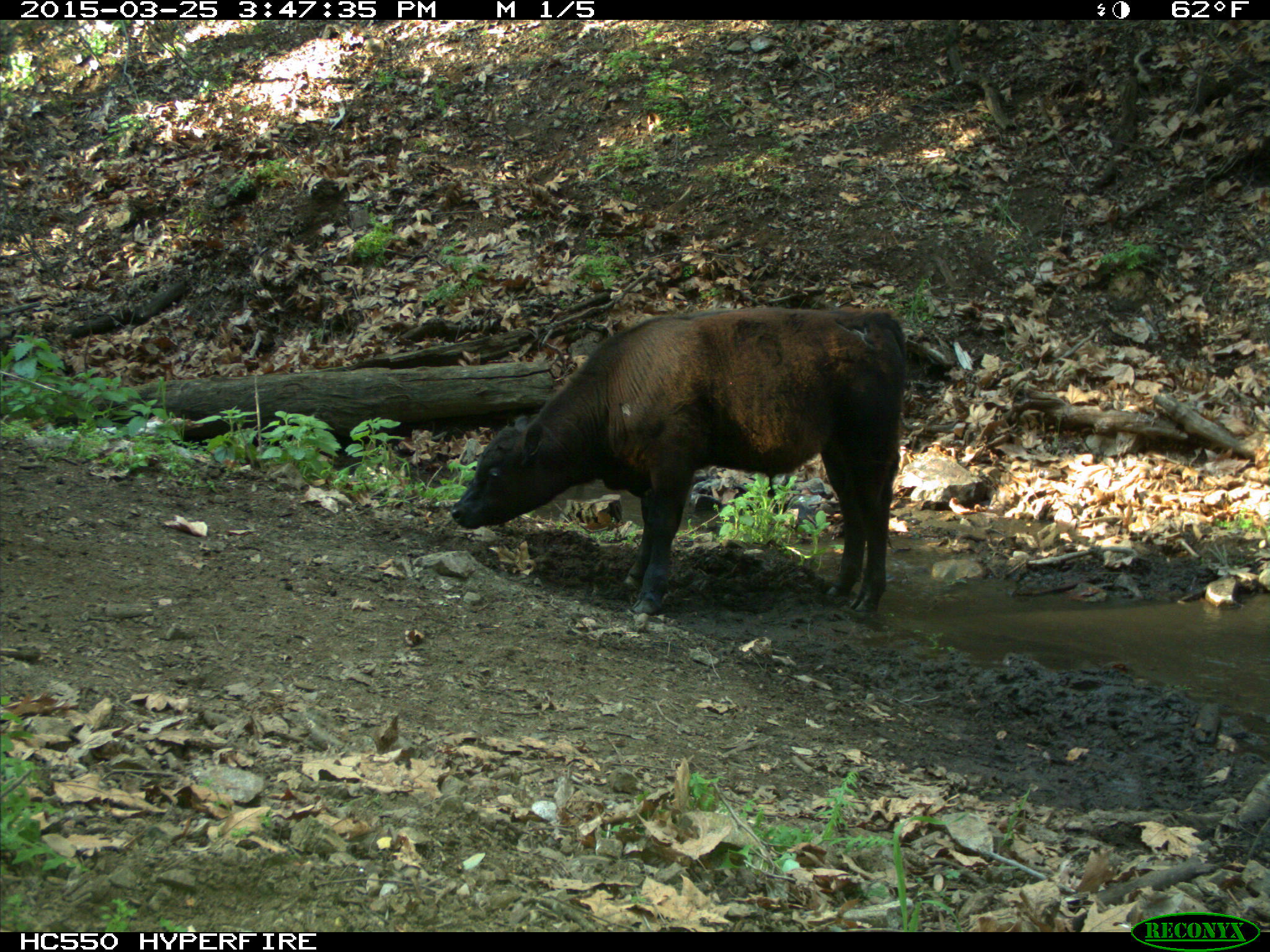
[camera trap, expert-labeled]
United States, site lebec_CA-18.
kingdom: Animalia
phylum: Chordata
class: Mammalia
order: Artiodactyla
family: Bovidae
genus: Bos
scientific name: Bos taurus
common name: domestic cow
Bos taurus (domestic cow).